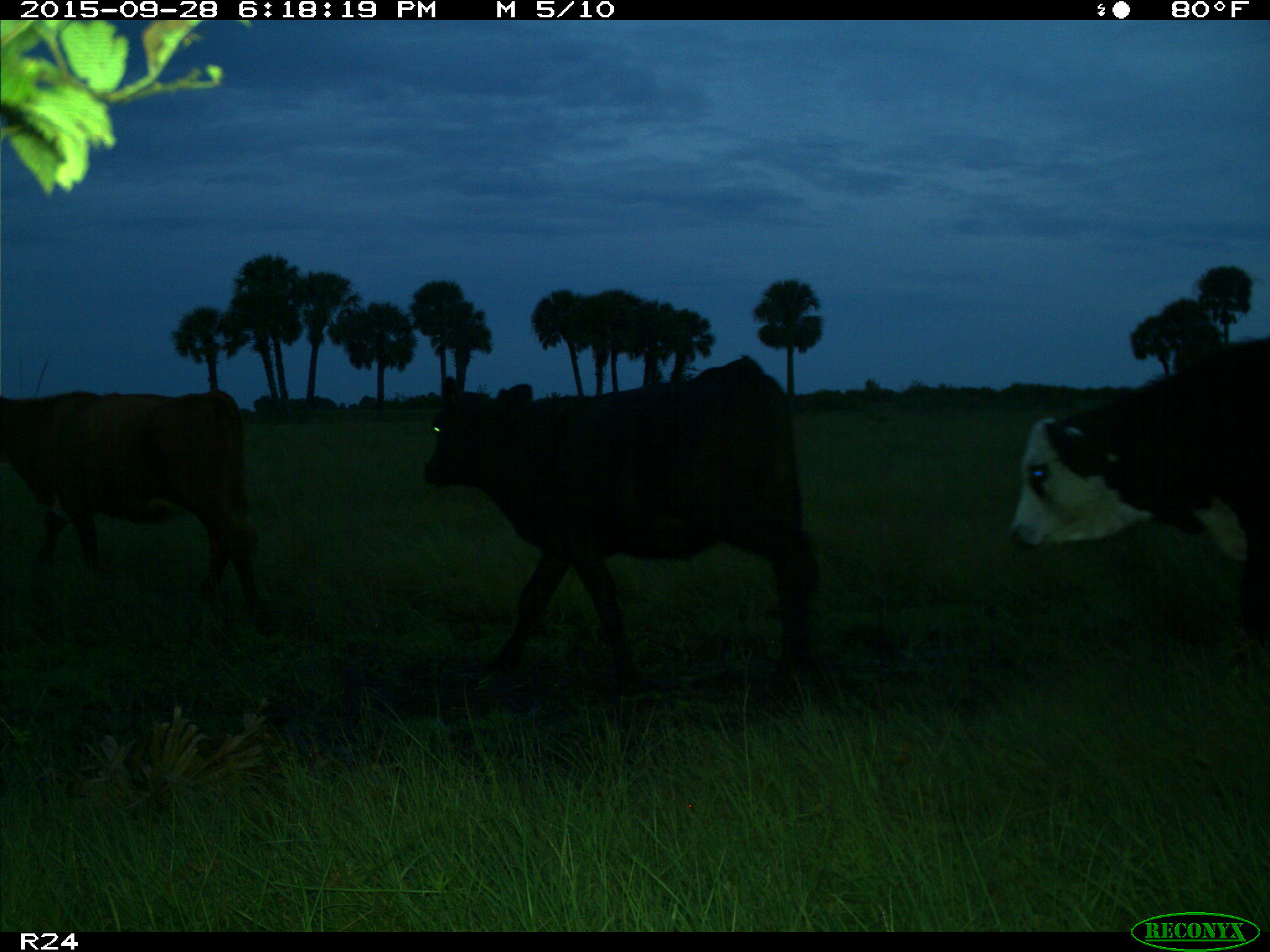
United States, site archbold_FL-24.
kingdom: Animalia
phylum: Chordata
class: Mammalia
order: Artiodactyla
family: Bovidae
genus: Bos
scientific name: Bos taurus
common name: domestic cow